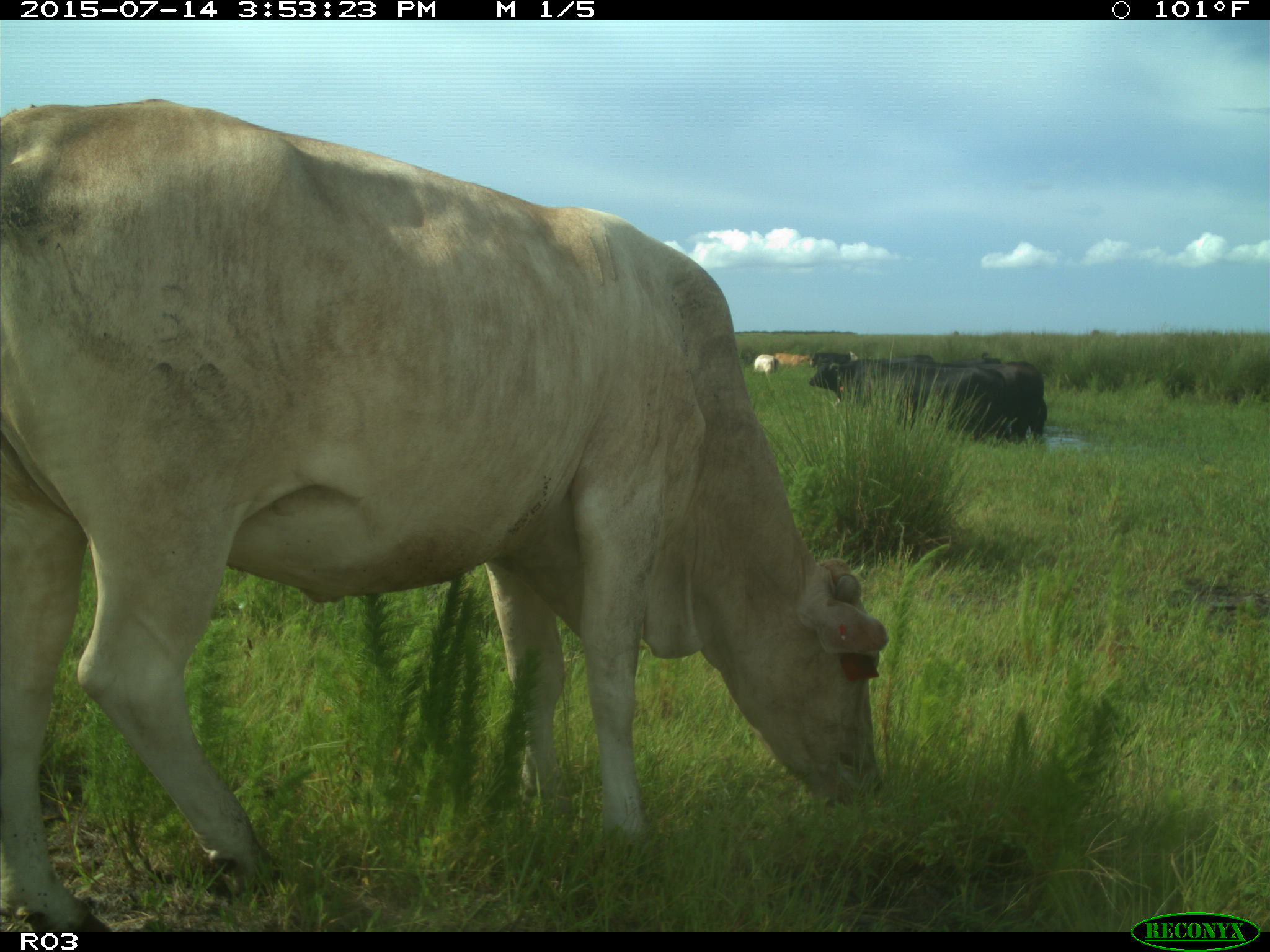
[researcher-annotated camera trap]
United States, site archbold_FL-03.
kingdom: Animalia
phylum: Chordata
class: Mammalia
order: Artiodactyla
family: Bovidae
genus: Bos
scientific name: Bos taurus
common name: domestic cow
Bos taurus (domestic cow).